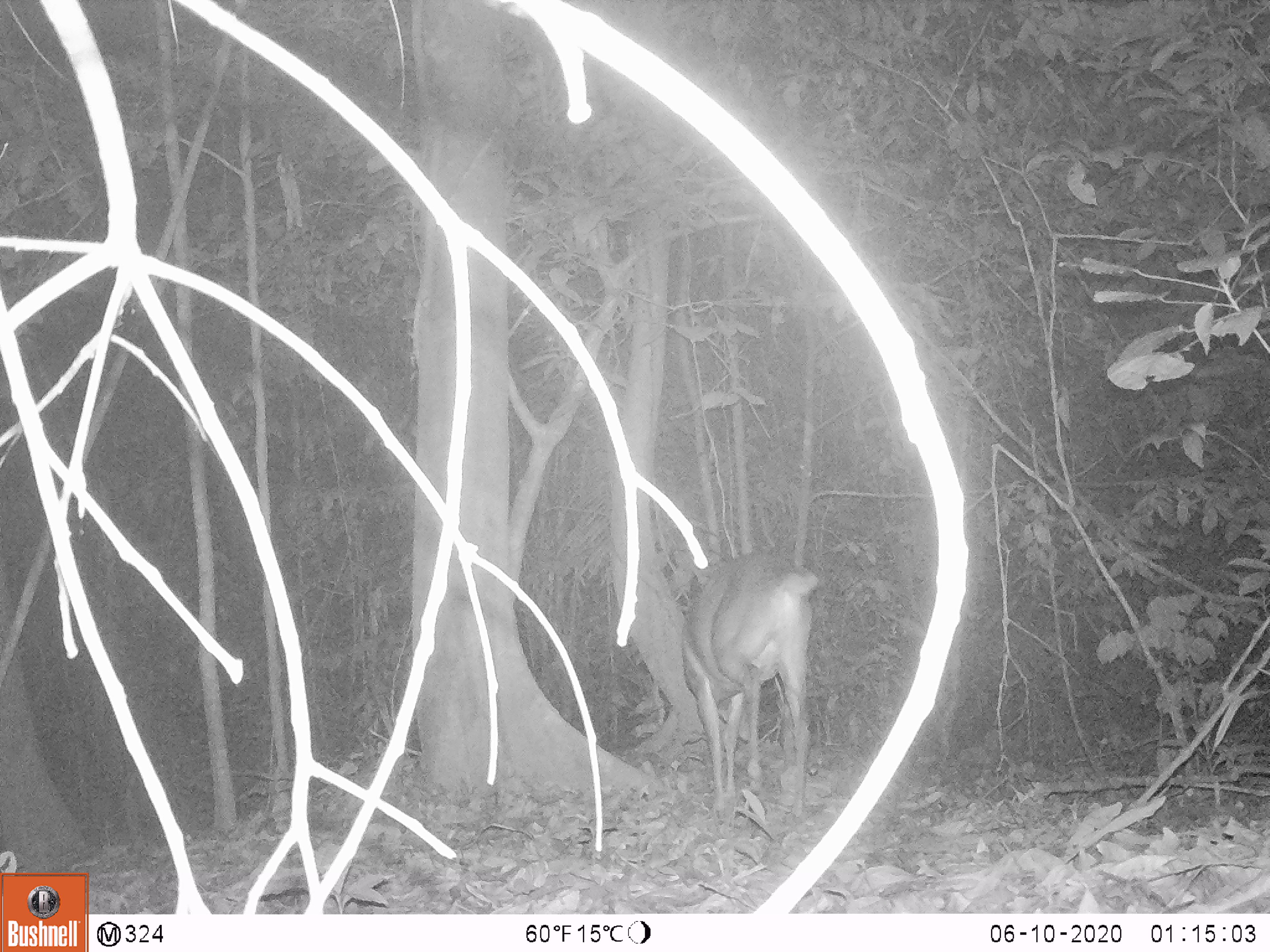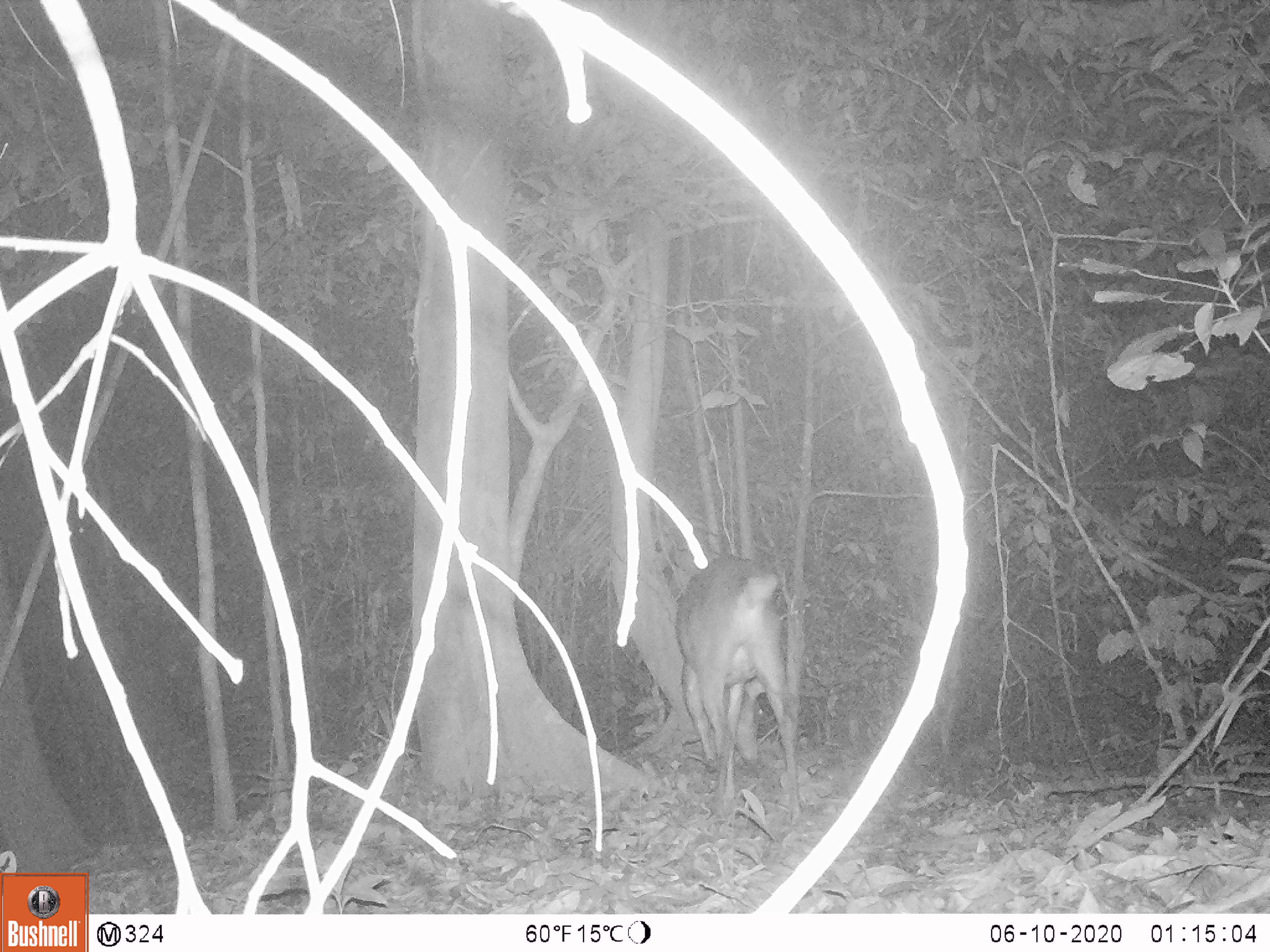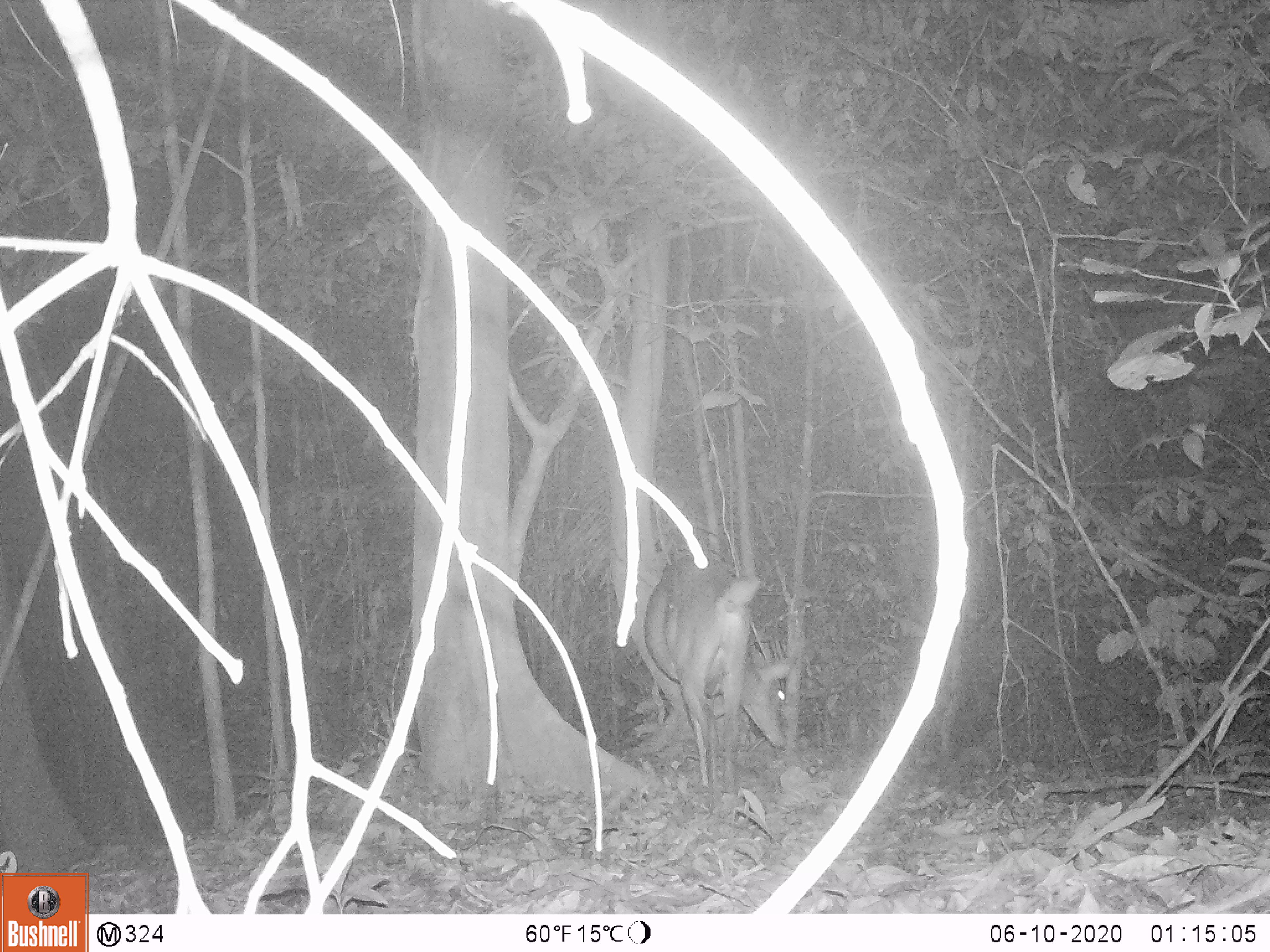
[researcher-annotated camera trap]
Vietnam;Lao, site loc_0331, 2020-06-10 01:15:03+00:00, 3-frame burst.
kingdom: Animalia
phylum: Chordata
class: Mammalia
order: Artiodactyla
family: Cervidae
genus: Muntiacus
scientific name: Muntiacus vuquangensis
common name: large-antlered muntjac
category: large antlered muntjac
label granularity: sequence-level